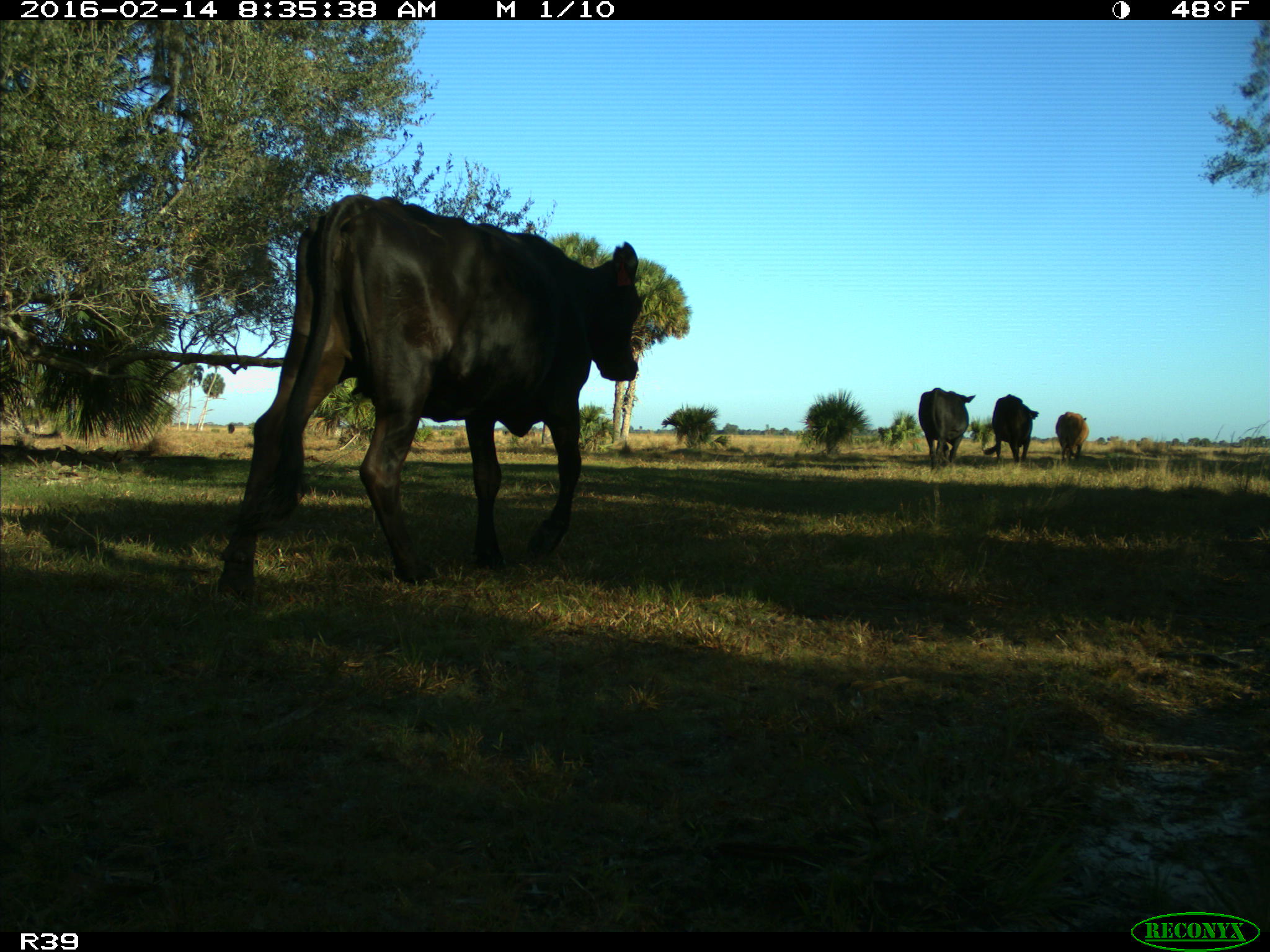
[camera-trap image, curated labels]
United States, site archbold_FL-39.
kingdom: Animalia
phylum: Chordata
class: Mammalia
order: Artiodactyla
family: Bovidae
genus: Bos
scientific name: Bos taurus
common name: domestic cow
Bos taurus (domestic cow).